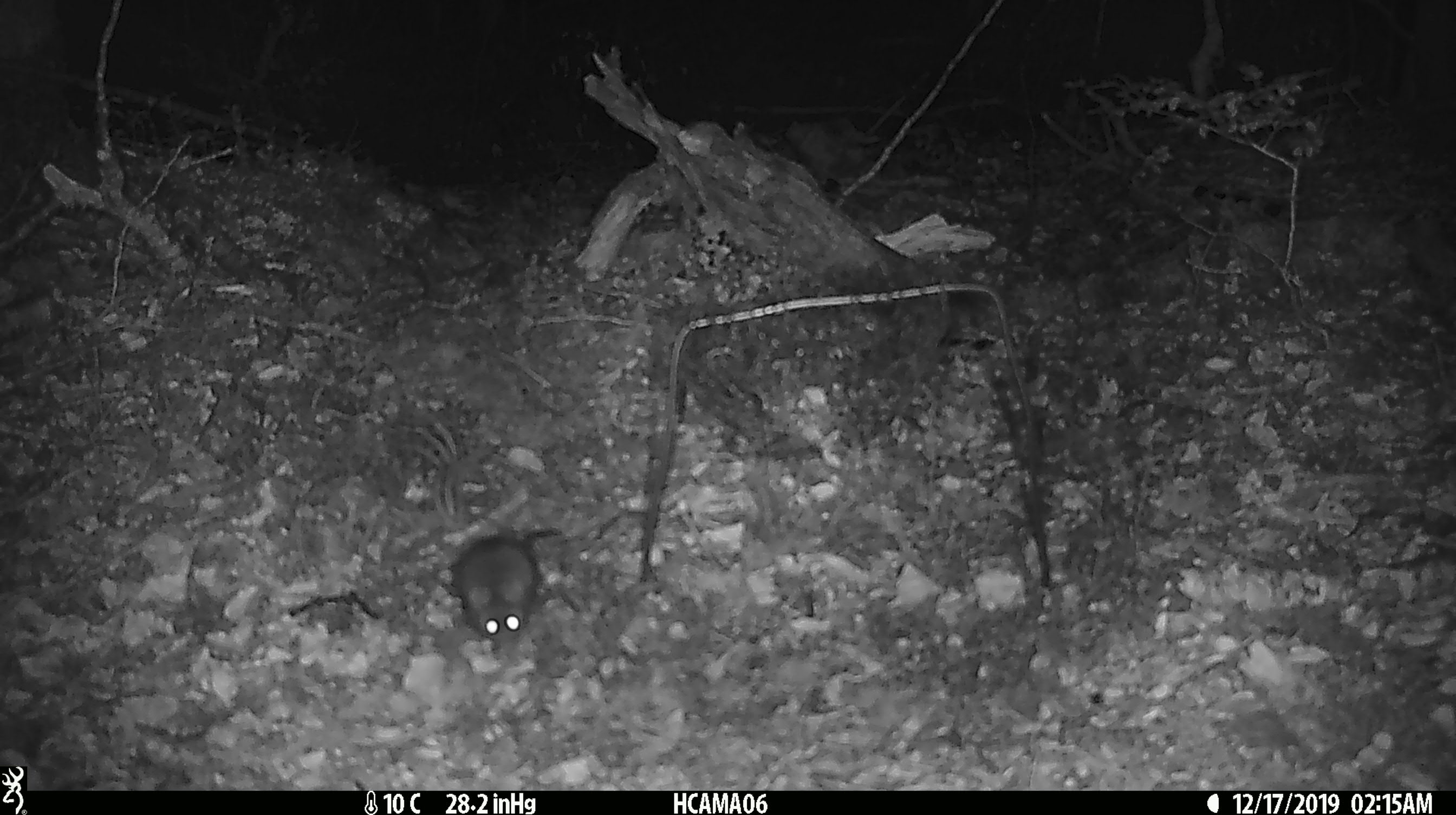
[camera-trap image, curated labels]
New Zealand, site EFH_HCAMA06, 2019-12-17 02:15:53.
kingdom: Animalia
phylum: Chordata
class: Mammalia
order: Rodentia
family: Muridae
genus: Mus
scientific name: Mus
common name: mouse